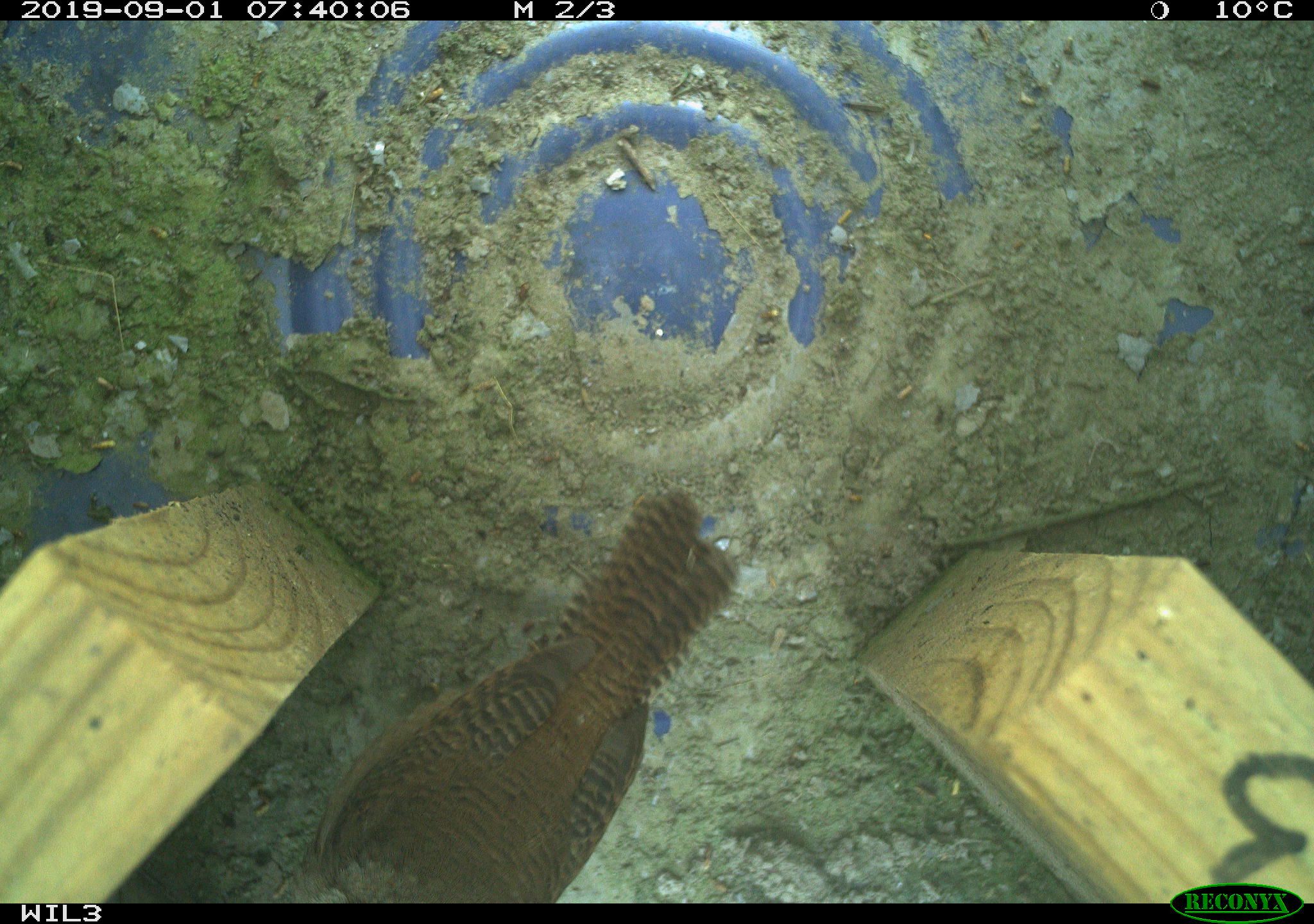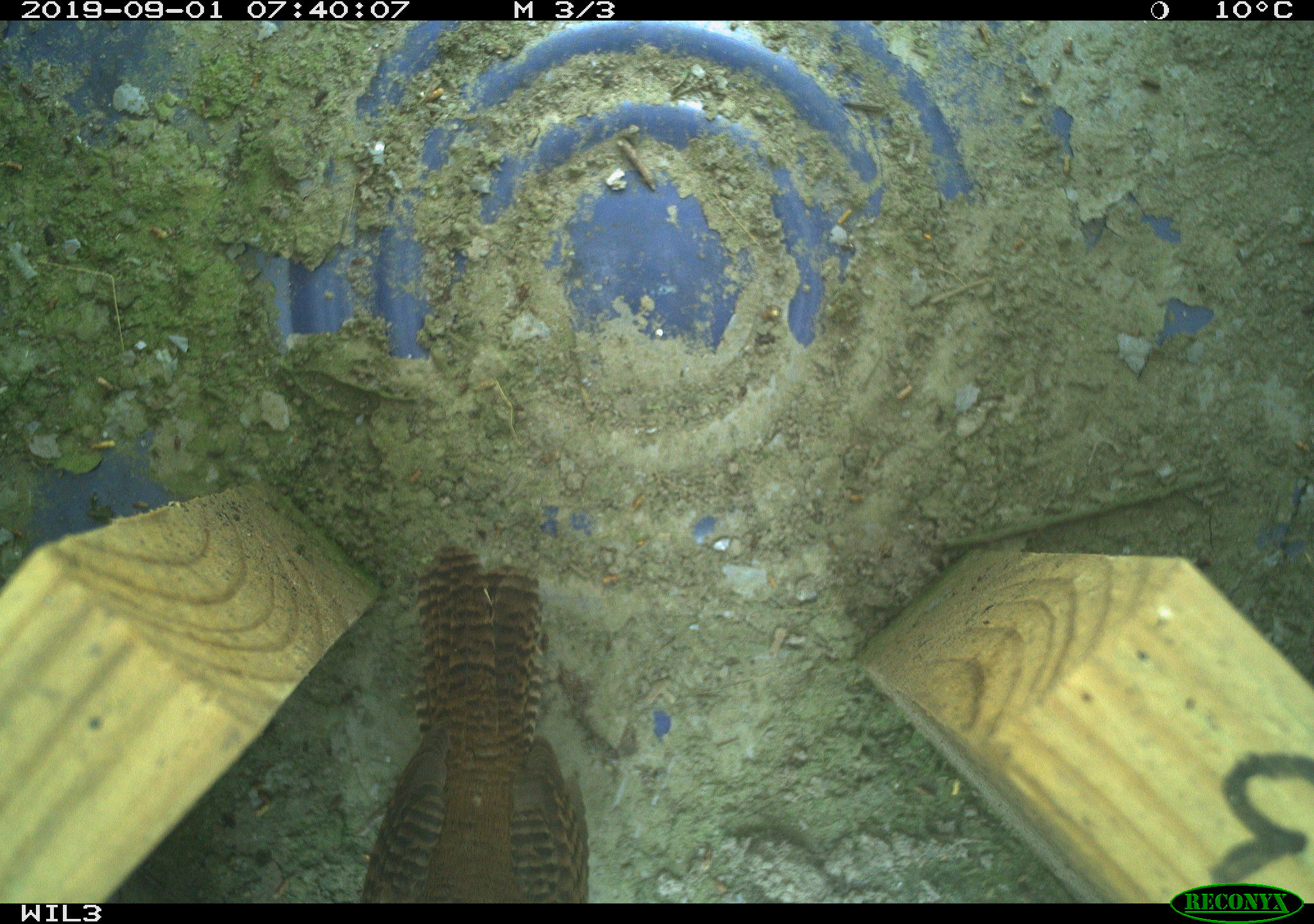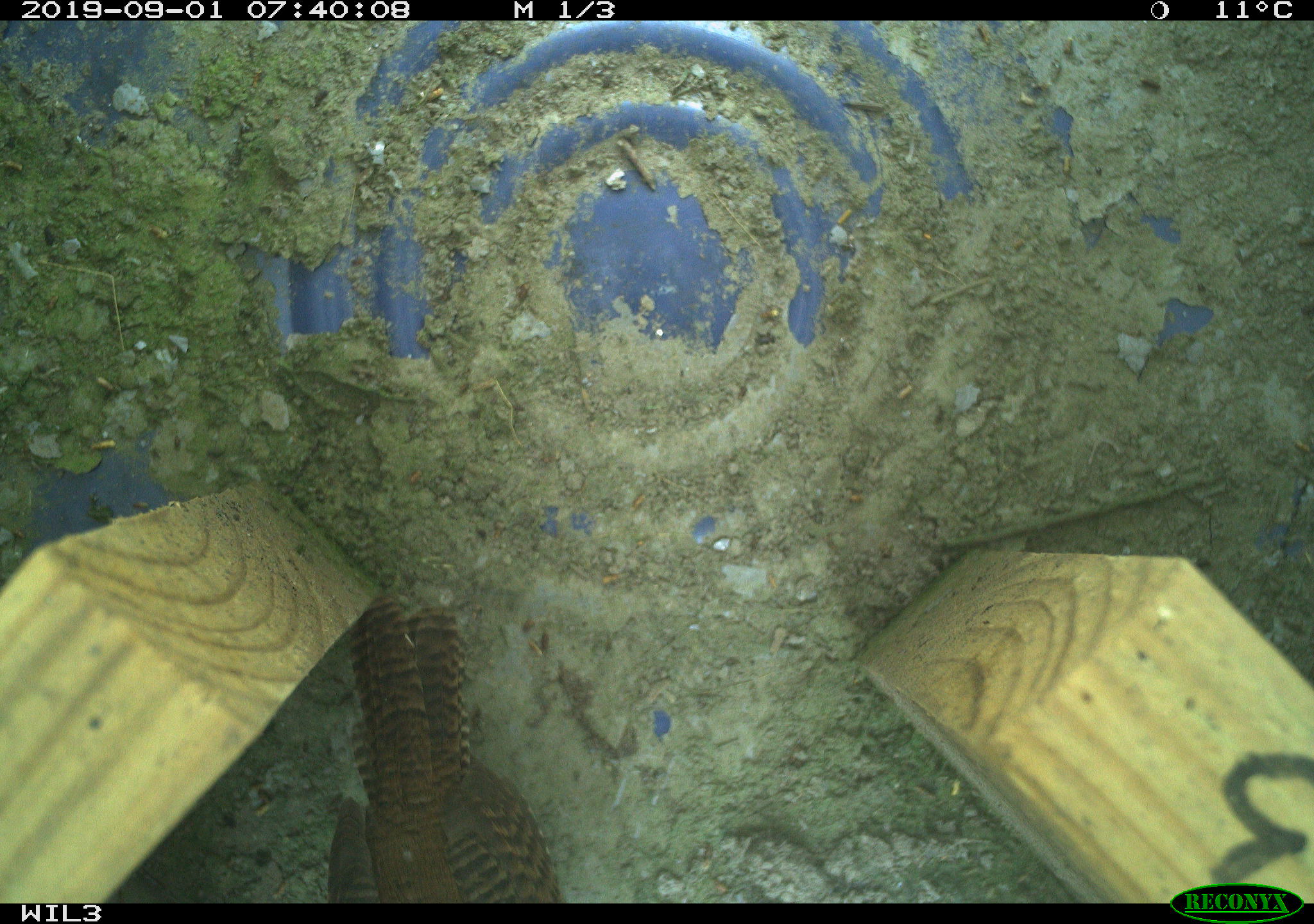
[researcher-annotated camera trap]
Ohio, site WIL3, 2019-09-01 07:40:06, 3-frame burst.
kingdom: Animalia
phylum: Chordata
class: Aves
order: Passeriformes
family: Troglodytidae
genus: Troglodytes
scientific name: Troglodytes aedon aedon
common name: northern house wren